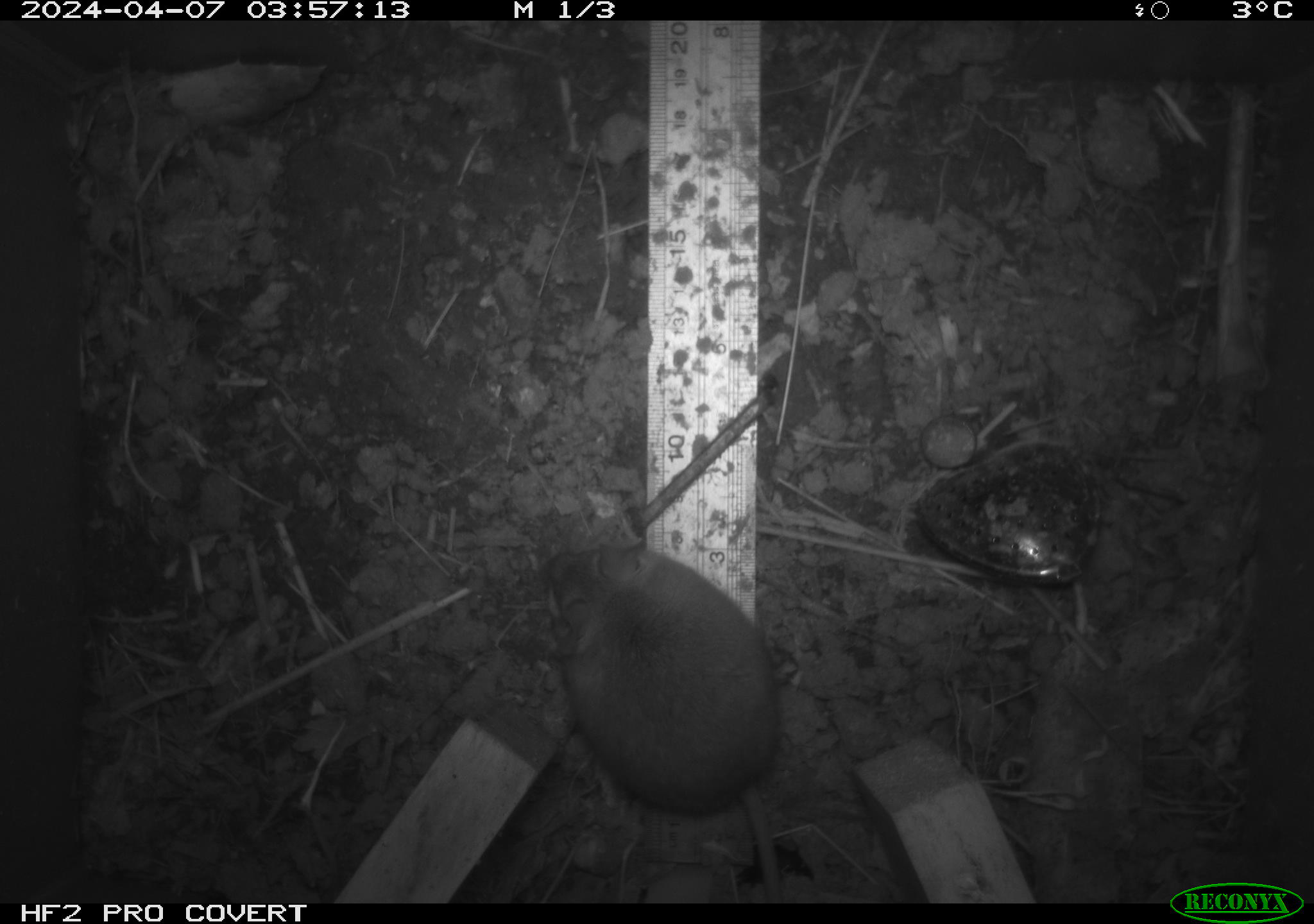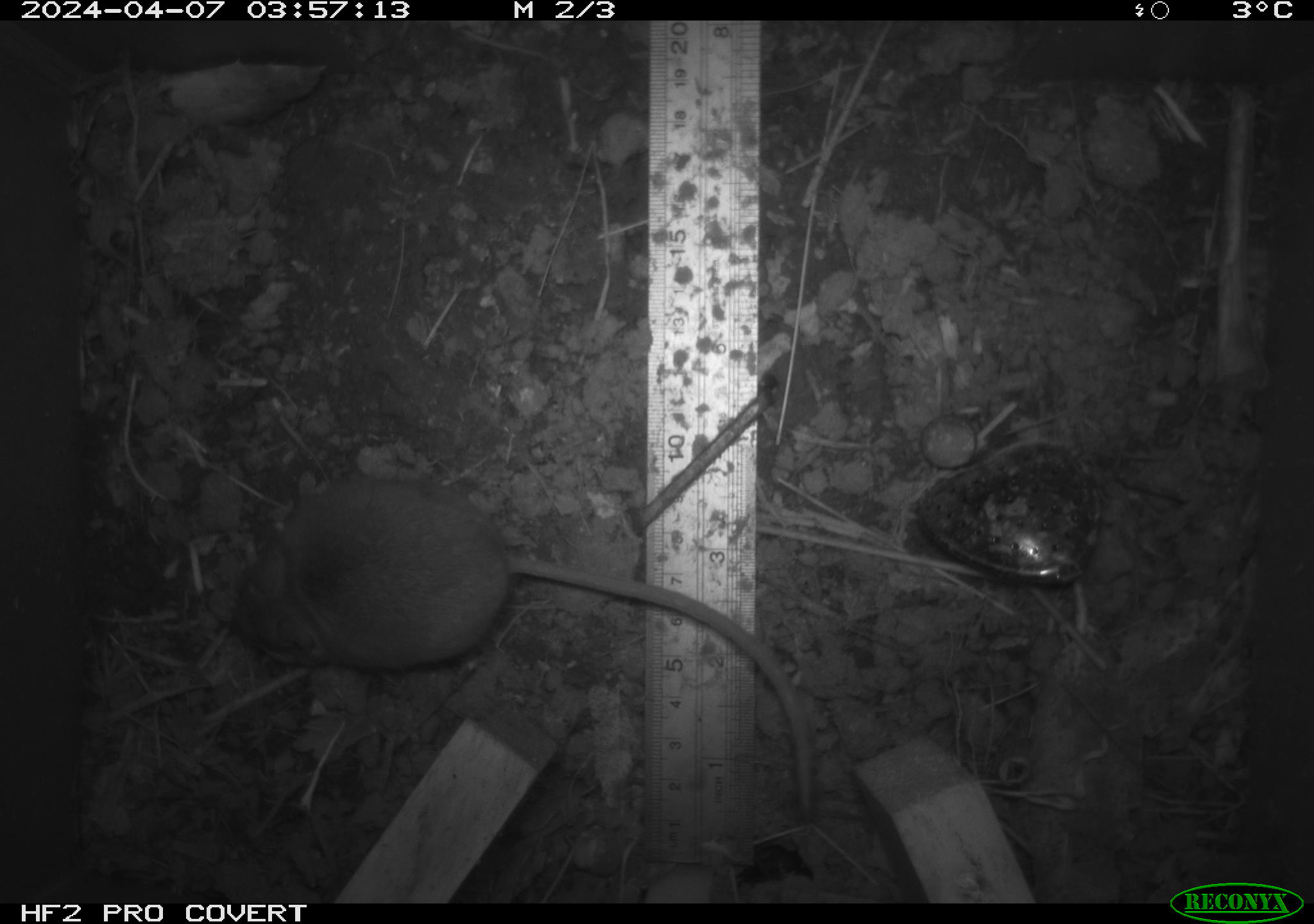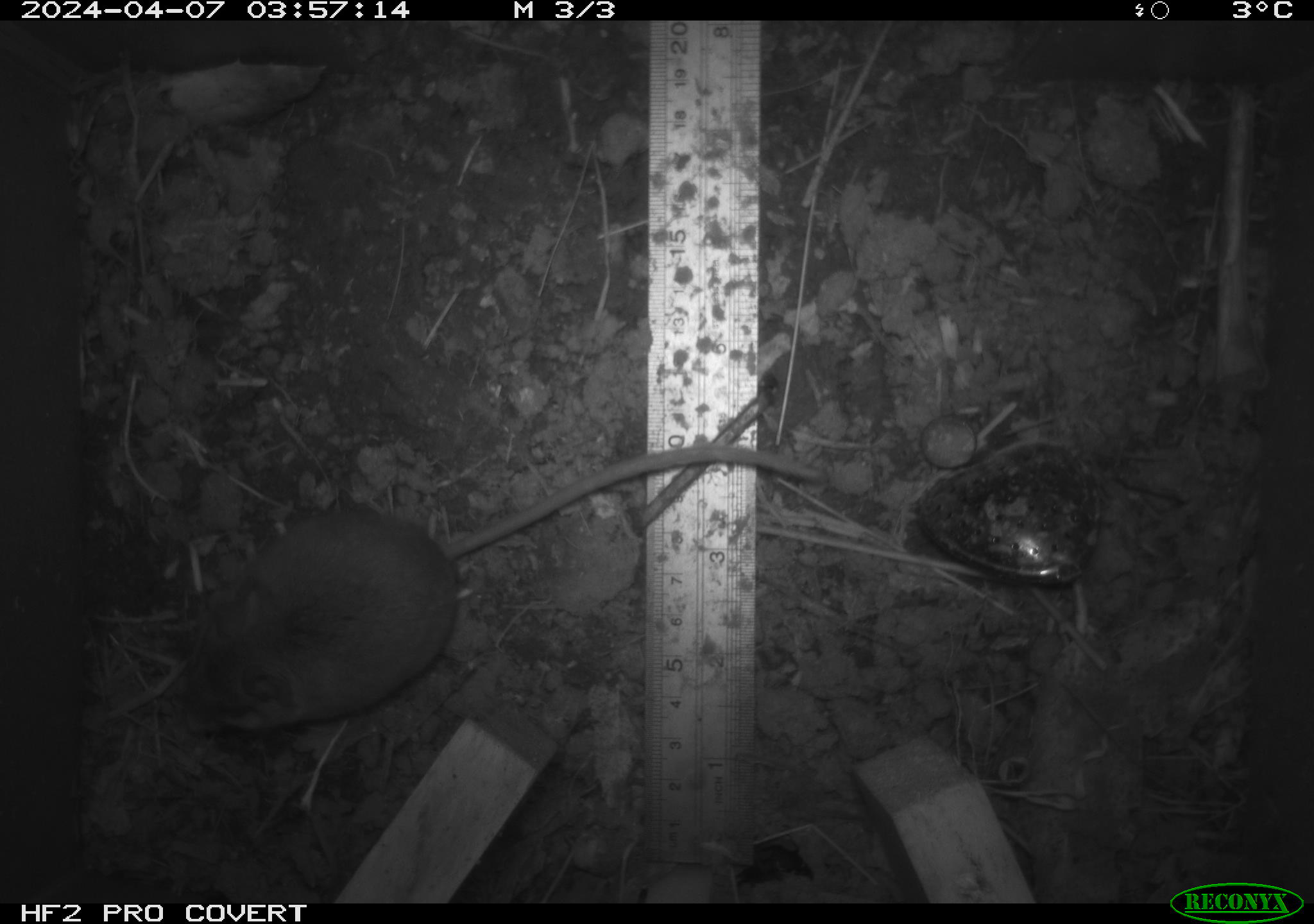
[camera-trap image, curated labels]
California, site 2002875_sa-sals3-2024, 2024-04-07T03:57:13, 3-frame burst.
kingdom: Animalia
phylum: Chordata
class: Mammalia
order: Rodentia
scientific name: Rodentia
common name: mouse species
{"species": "mouse species (Rodentia)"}